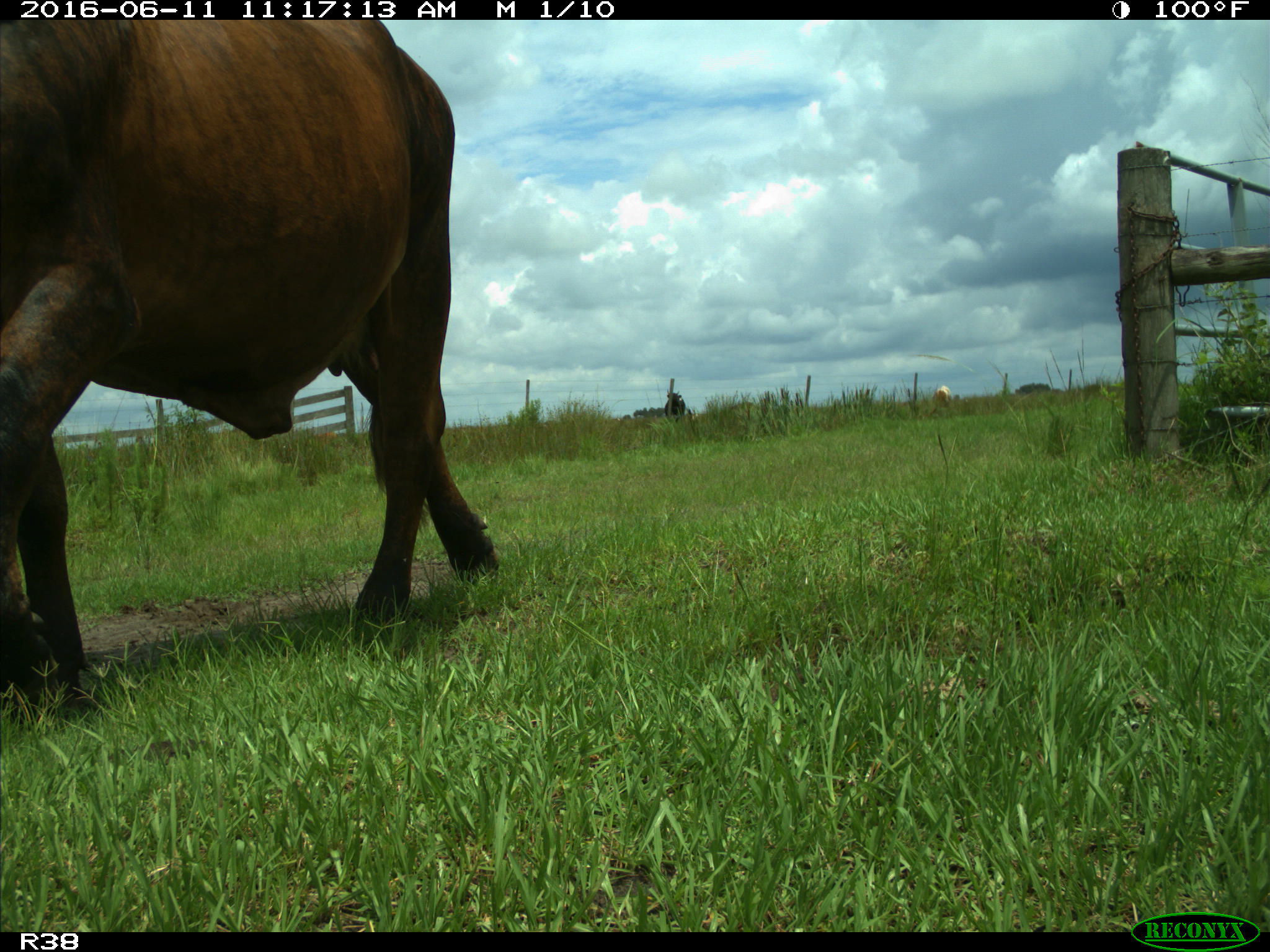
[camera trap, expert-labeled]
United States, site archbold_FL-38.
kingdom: Animalia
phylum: Chordata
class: Mammalia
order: Artiodactyla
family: Bovidae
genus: Bos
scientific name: Bos taurus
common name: domestic cow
Bos taurus (domestic cow).